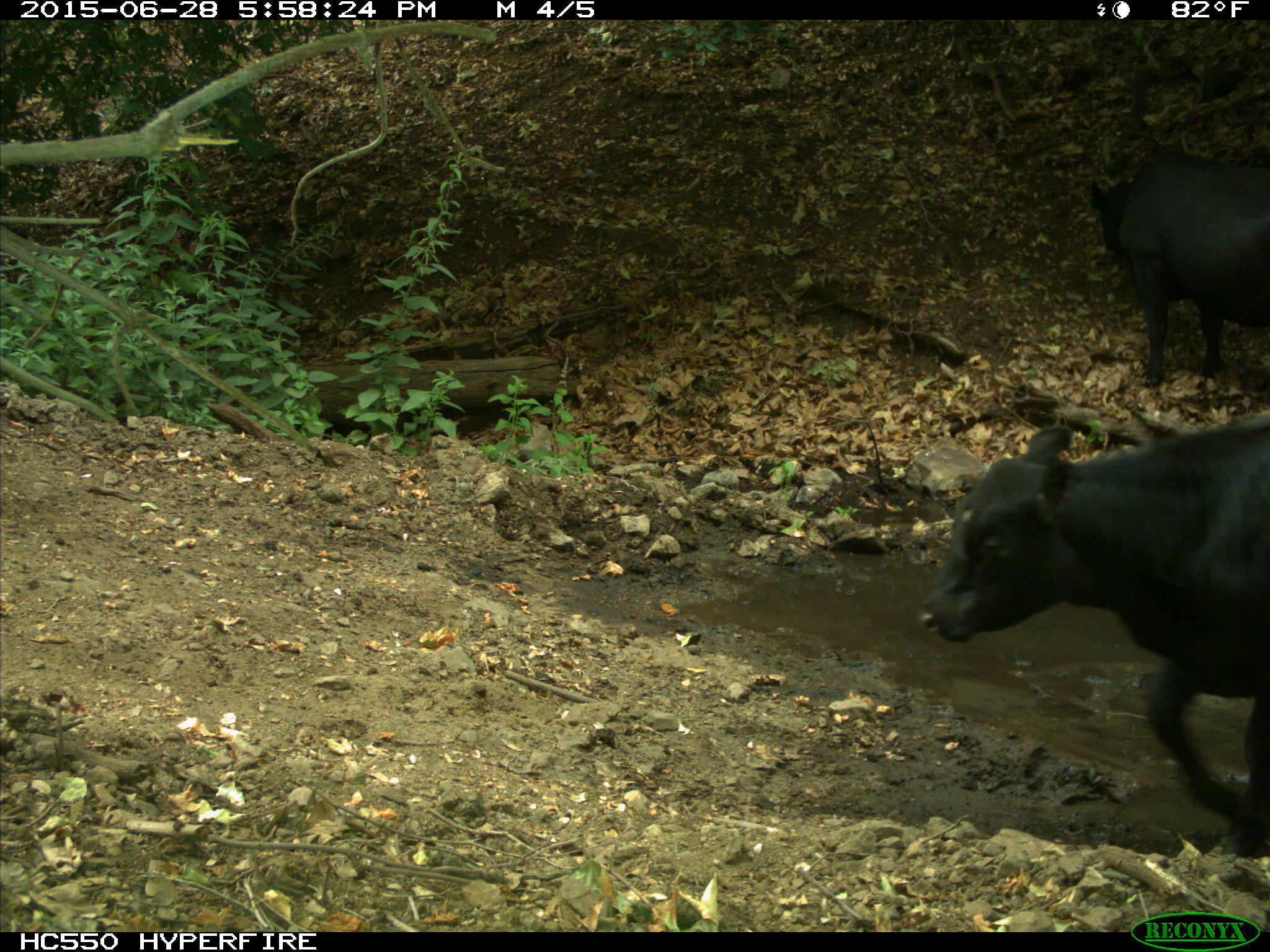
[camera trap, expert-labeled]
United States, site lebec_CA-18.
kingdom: Animalia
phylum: Chordata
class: Mammalia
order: Artiodactyla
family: Bovidae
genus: Bos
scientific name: Bos taurus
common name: domestic cow